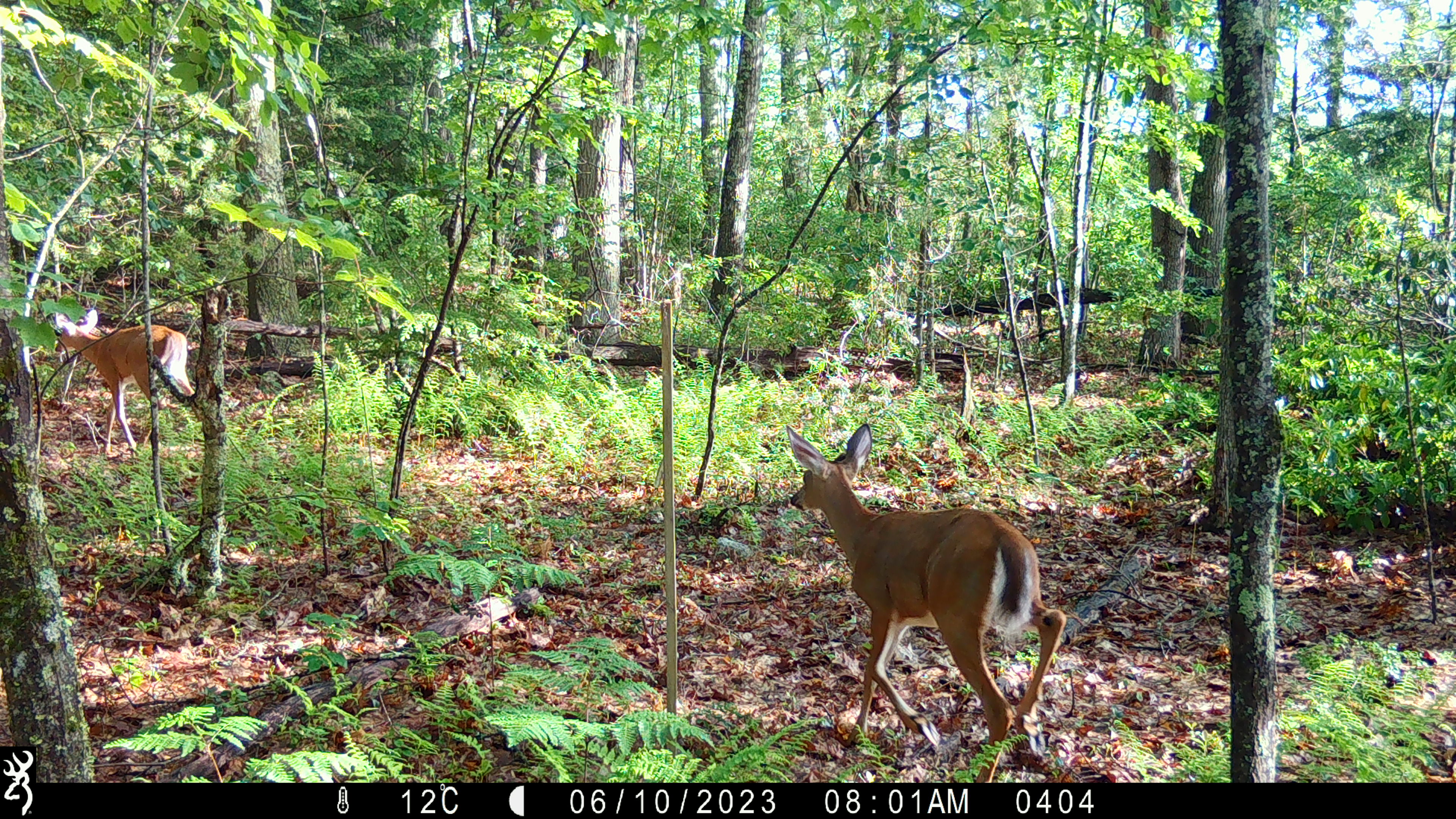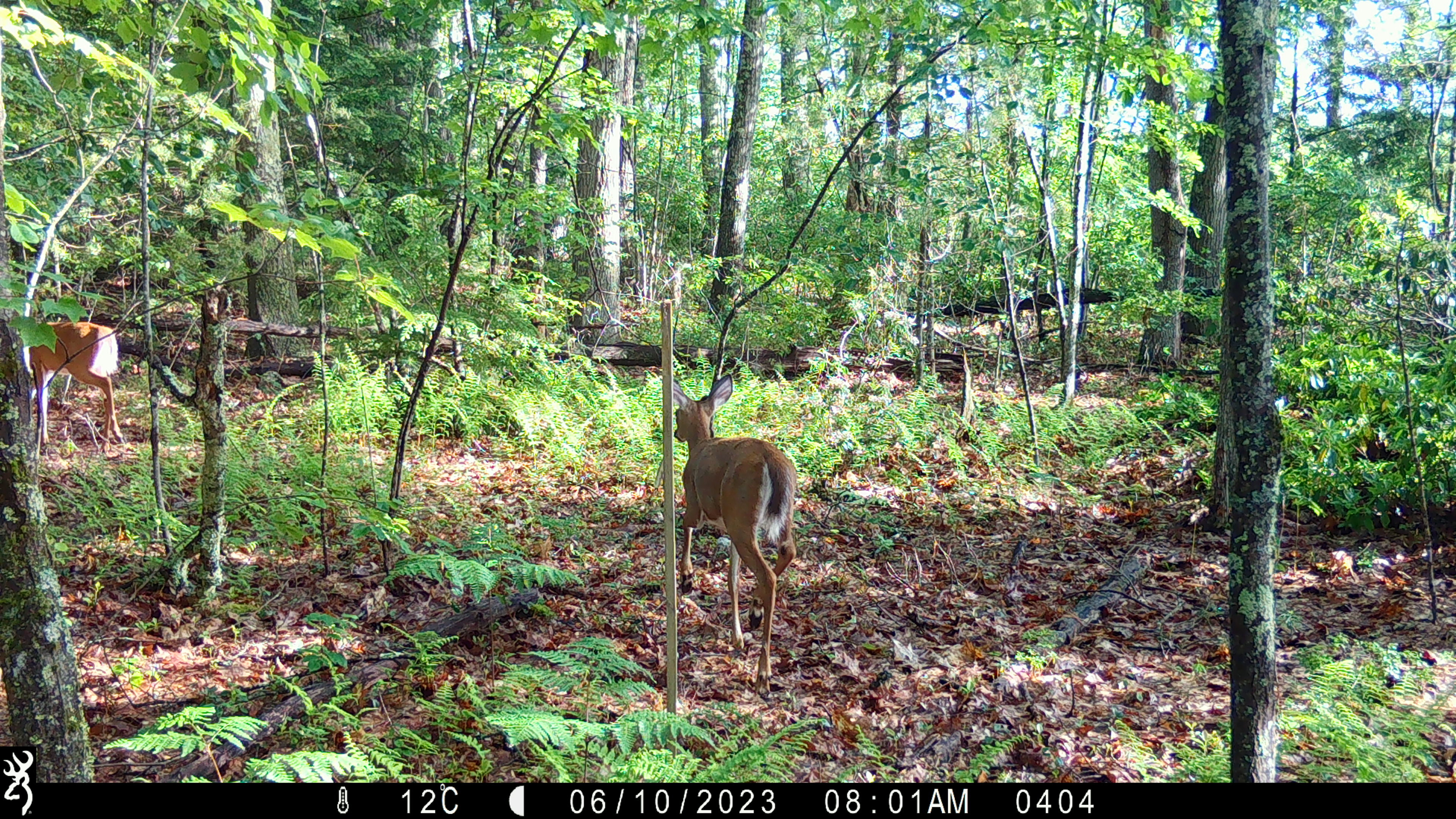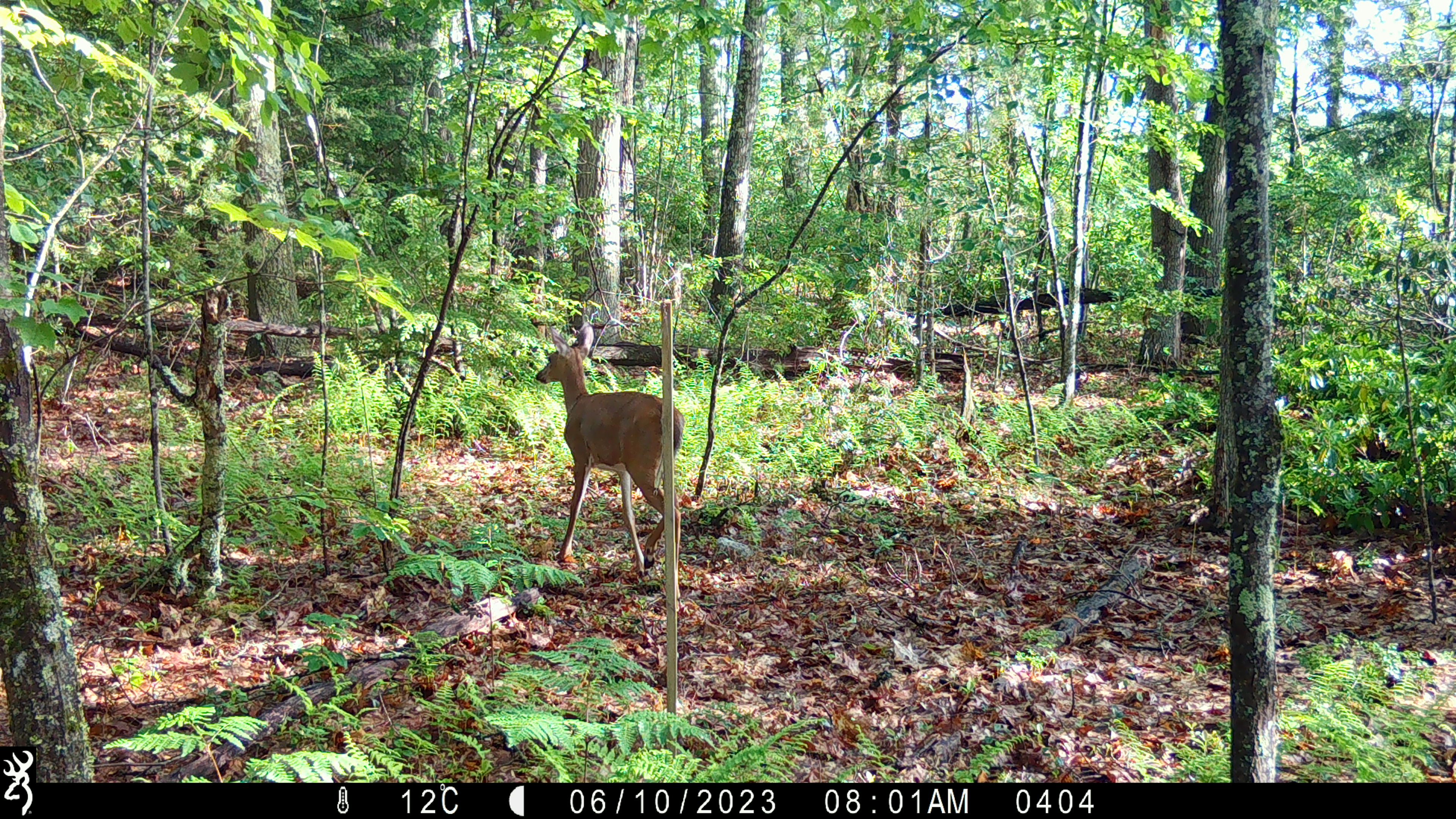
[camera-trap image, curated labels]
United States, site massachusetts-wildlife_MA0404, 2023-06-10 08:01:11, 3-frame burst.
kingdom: Animalia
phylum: Chordata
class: Mammalia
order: Artiodactyla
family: Cervidae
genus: Odocoileus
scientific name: Odocoileus virginianus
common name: white-tailed deer